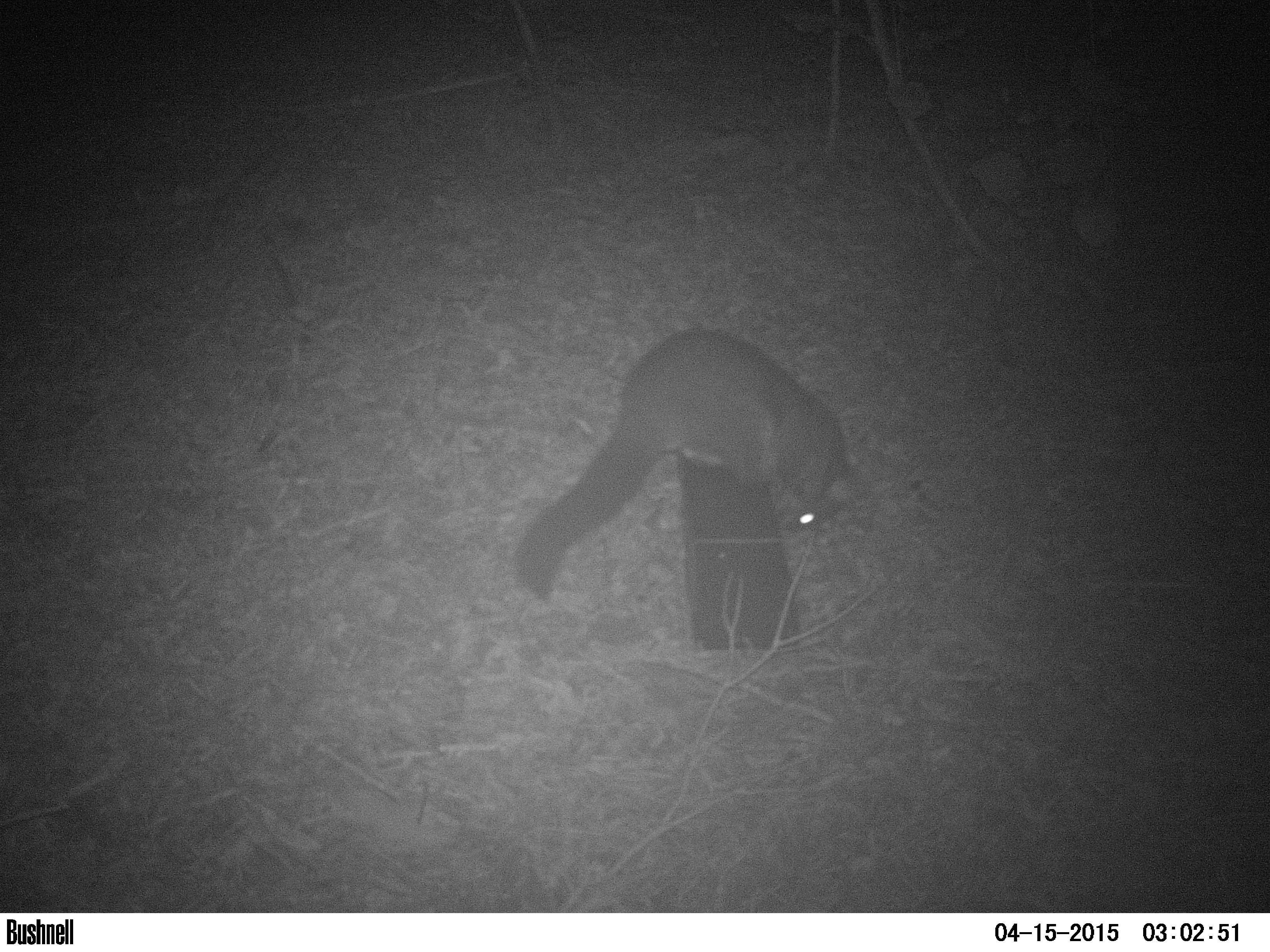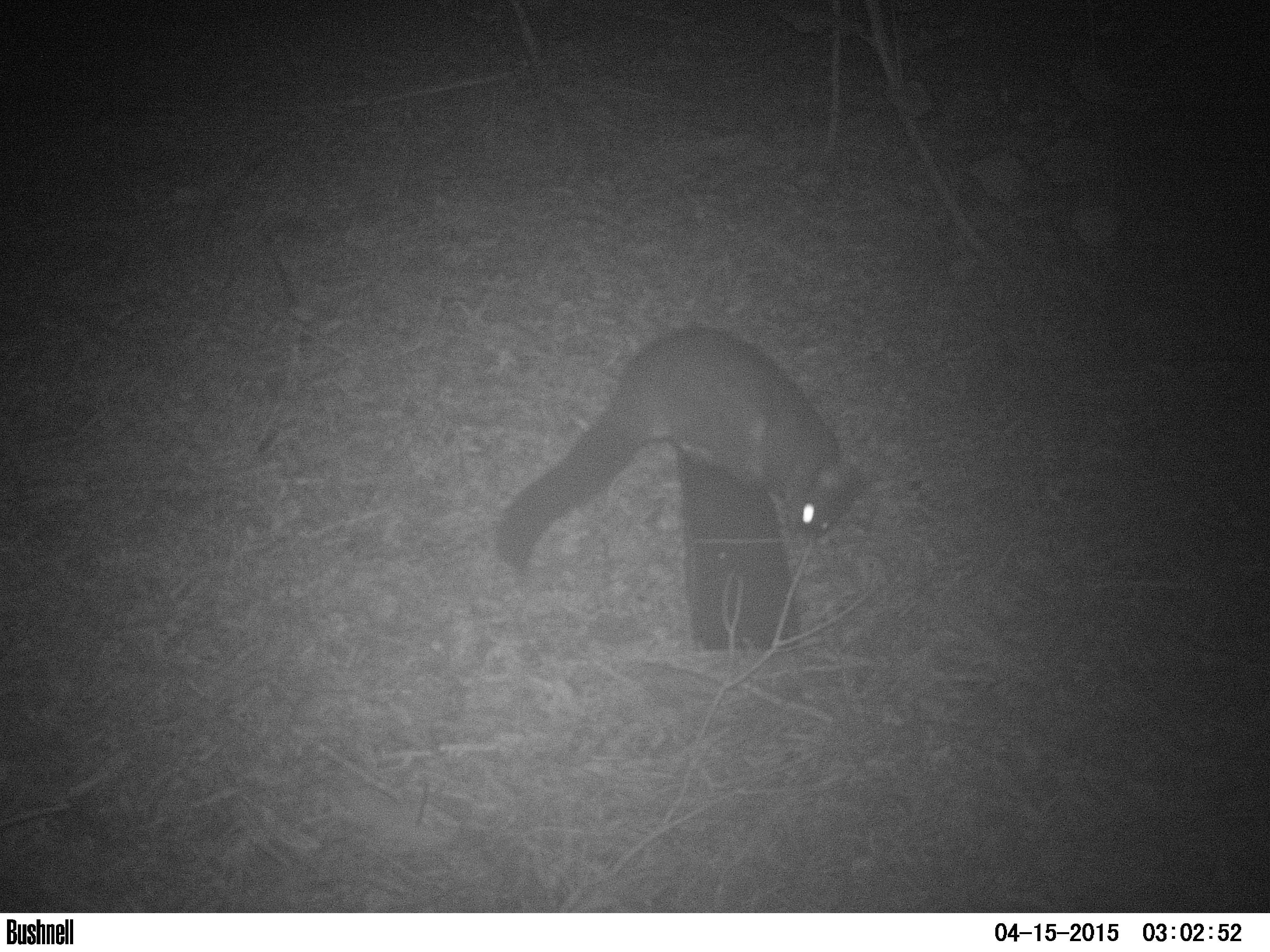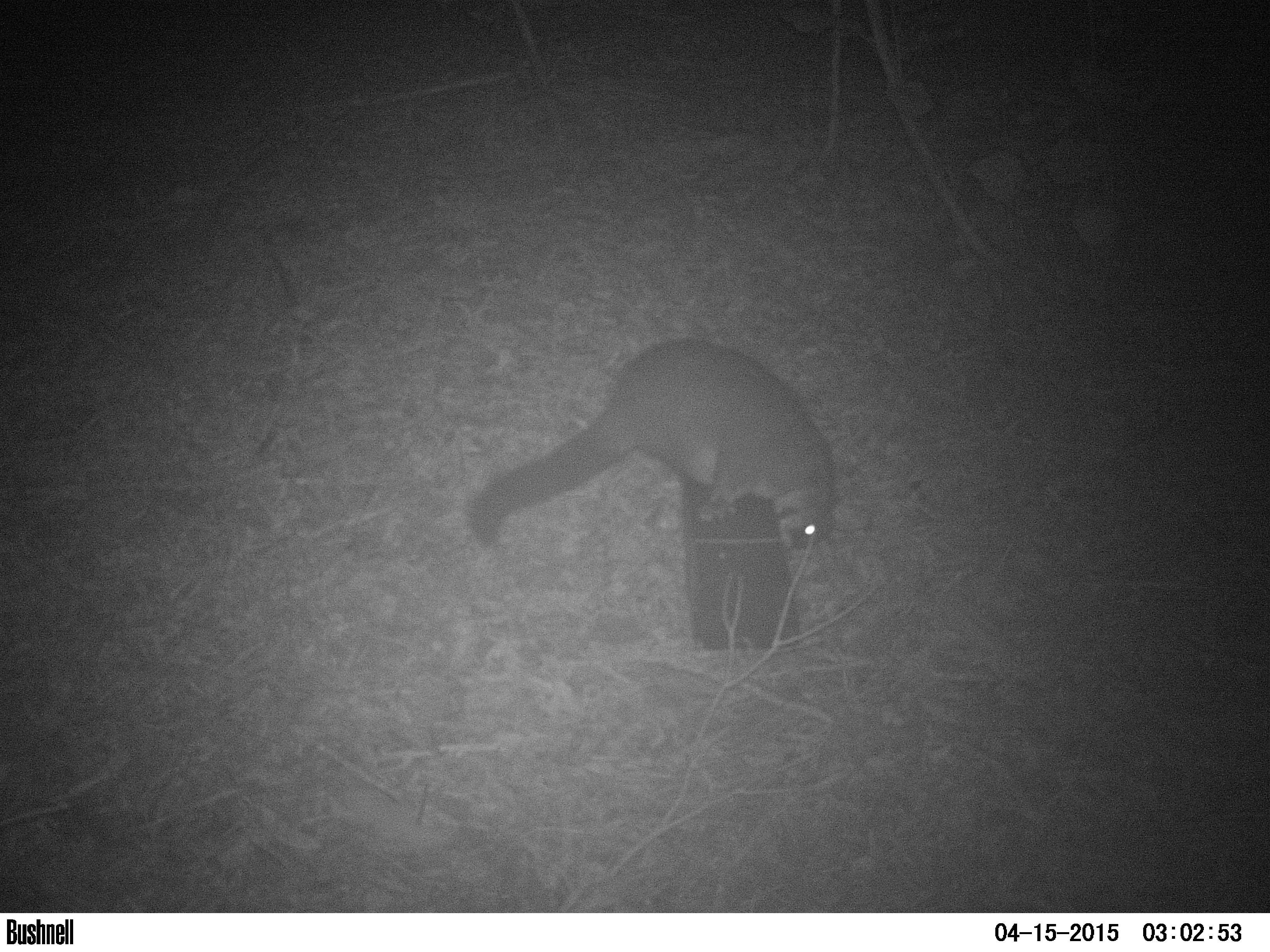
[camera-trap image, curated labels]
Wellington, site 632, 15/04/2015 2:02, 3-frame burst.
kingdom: Animalia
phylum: Chordata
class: Mammalia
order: Didelphimorphia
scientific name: Didelphimorphia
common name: possum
Possum (Didelphimorphia).